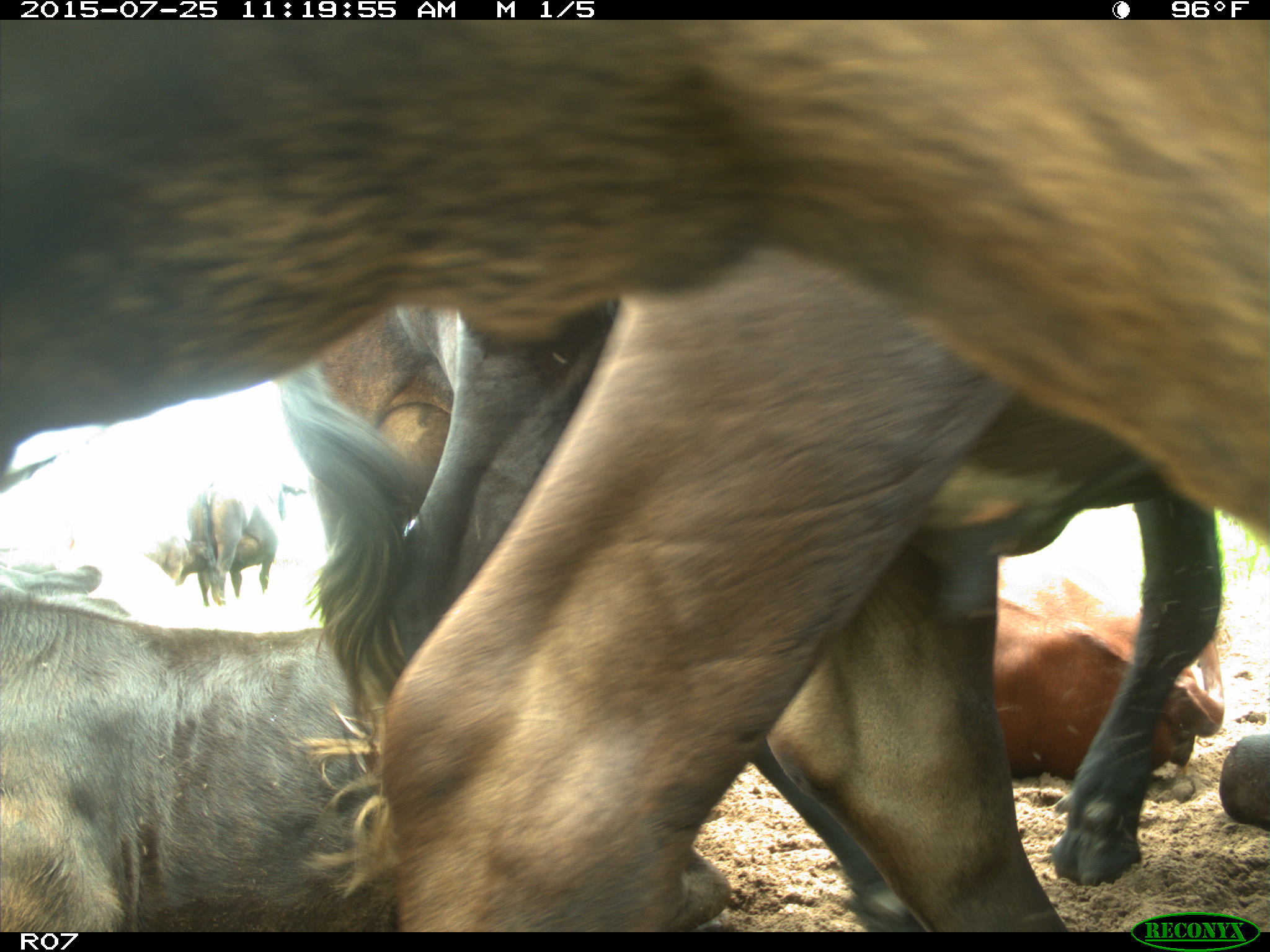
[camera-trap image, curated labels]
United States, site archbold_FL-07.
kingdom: Animalia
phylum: Chordata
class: Mammalia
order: Artiodactyla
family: Bovidae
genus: Bos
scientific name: Bos taurus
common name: domestic cow